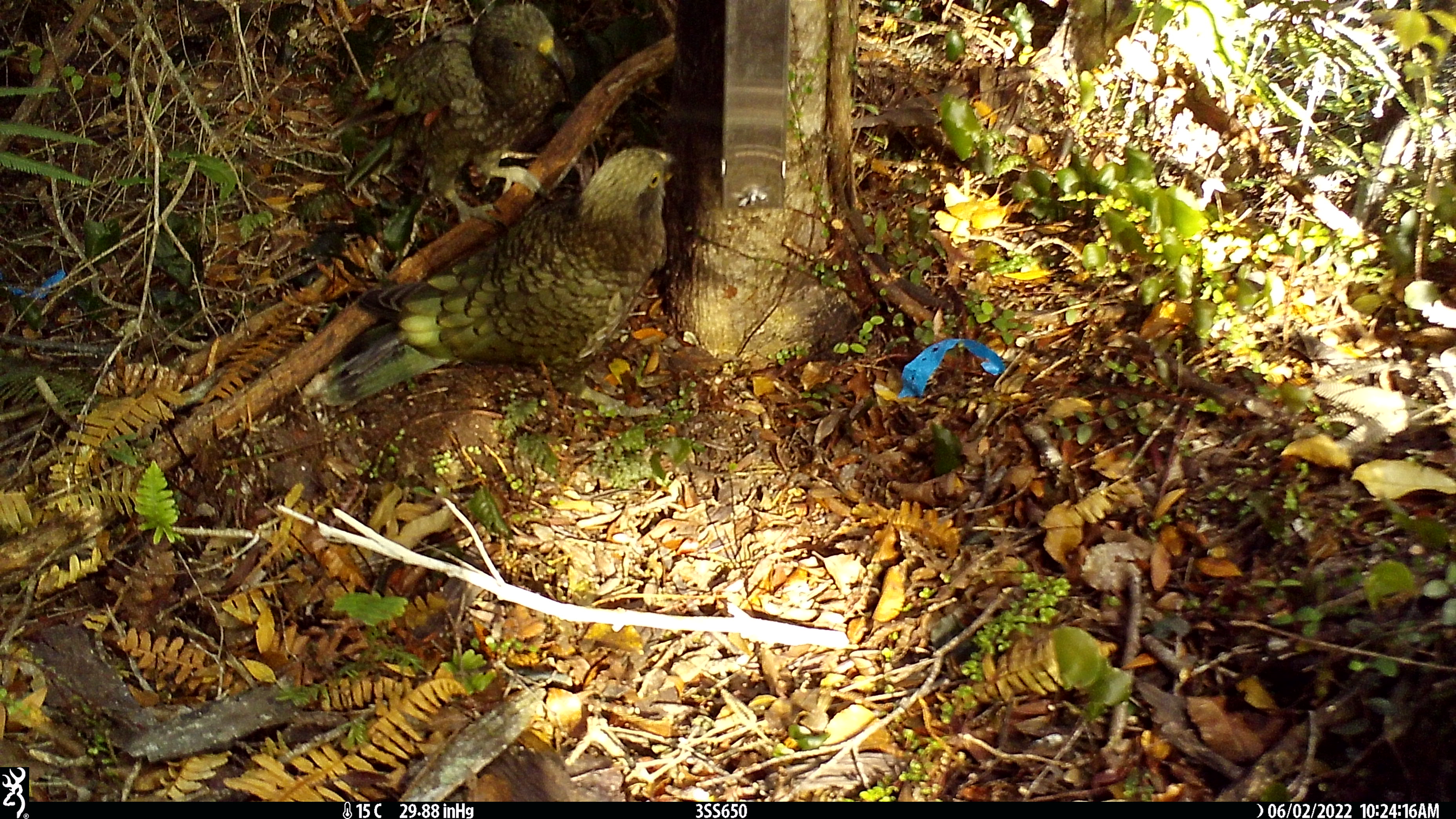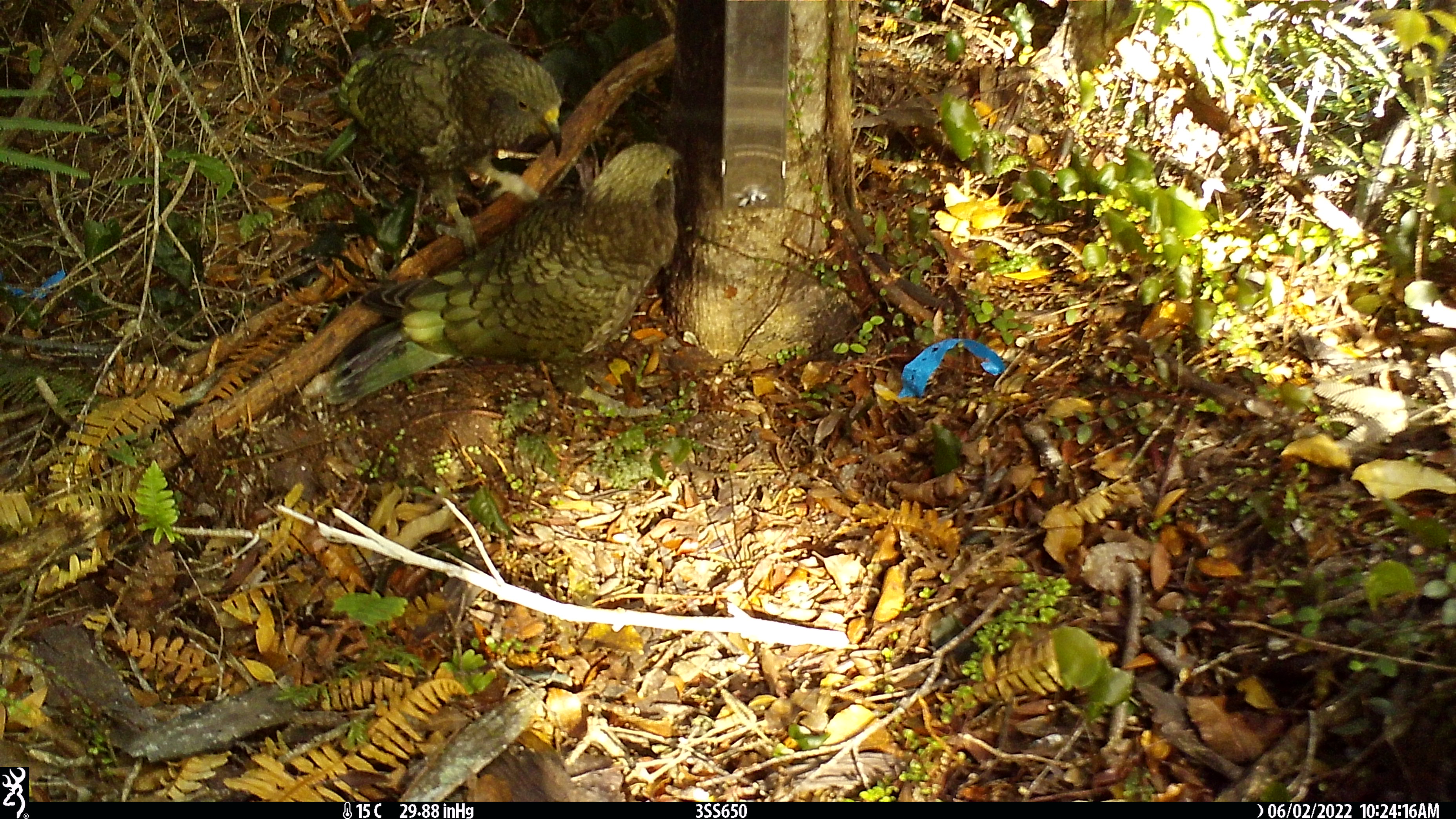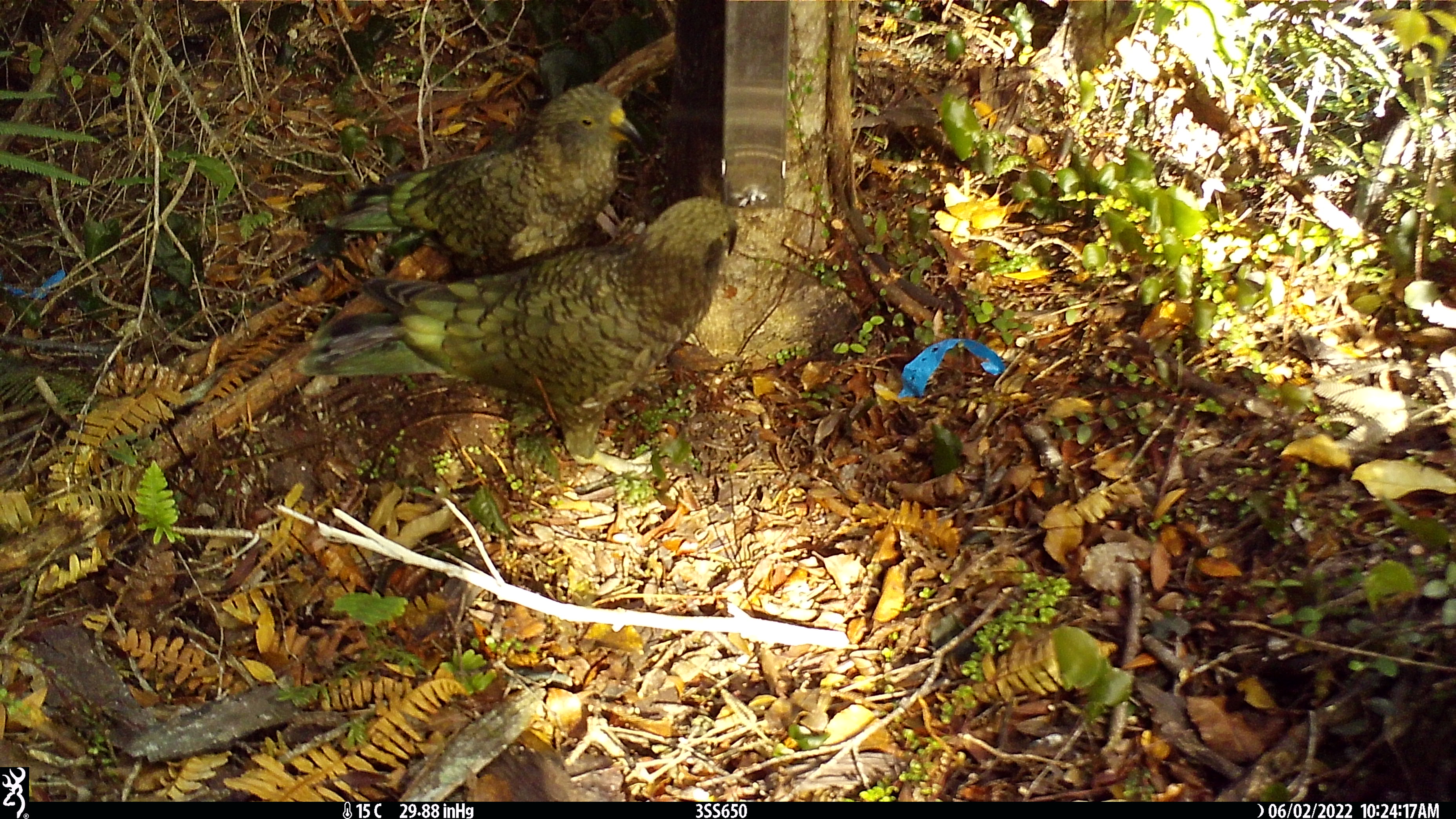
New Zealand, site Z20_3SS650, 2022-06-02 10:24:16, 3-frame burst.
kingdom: Animalia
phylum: Chordata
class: Aves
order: Psittaciformes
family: Strigopidae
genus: Nestor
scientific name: Nestor notabilis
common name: kea